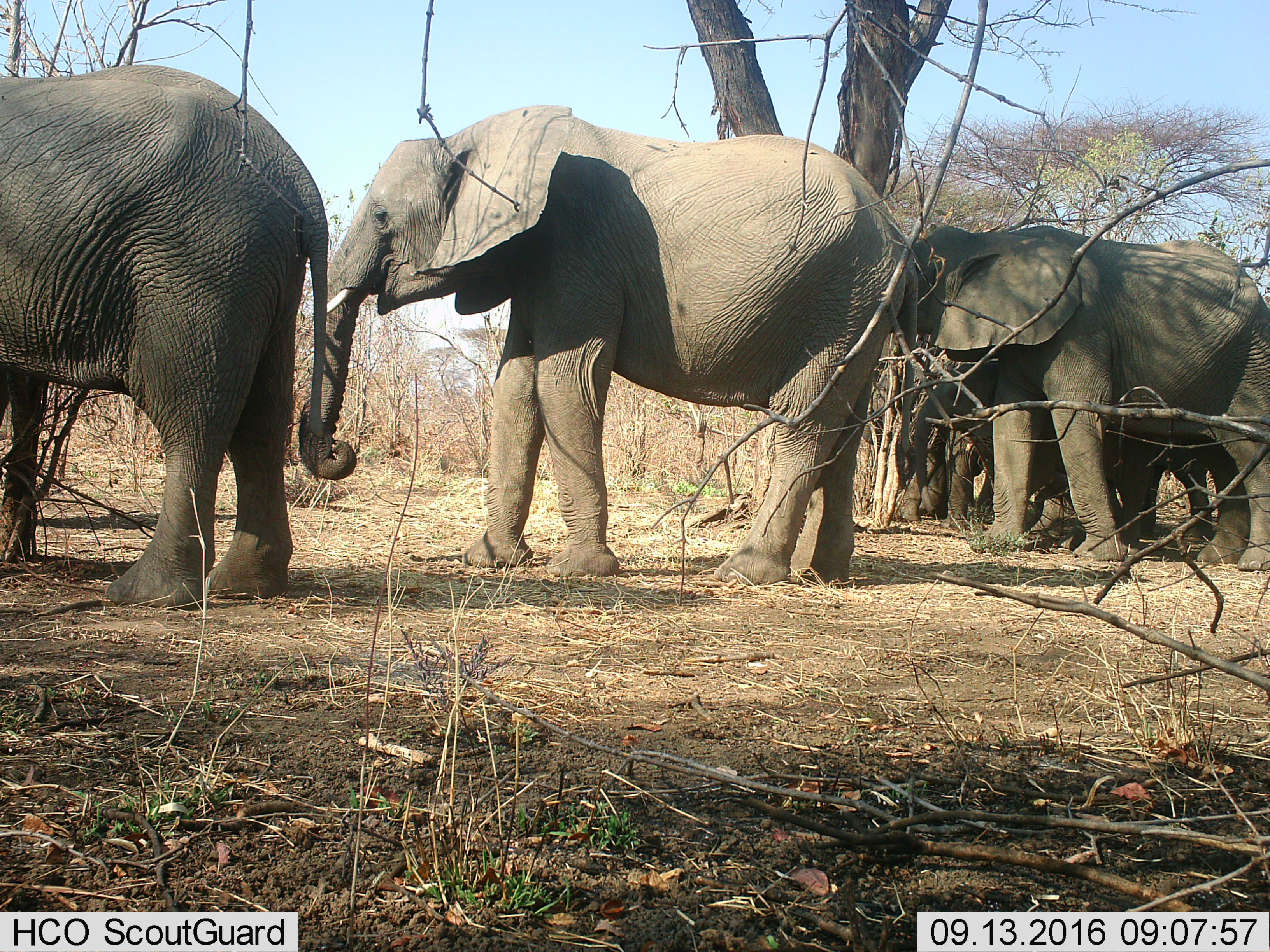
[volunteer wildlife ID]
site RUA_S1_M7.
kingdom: Animalia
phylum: Chordata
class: Mammalia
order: Proboscidea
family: Elephantidae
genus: Loxodonta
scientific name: Loxodonta africana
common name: african bush elephant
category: elephant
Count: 5.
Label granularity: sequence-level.